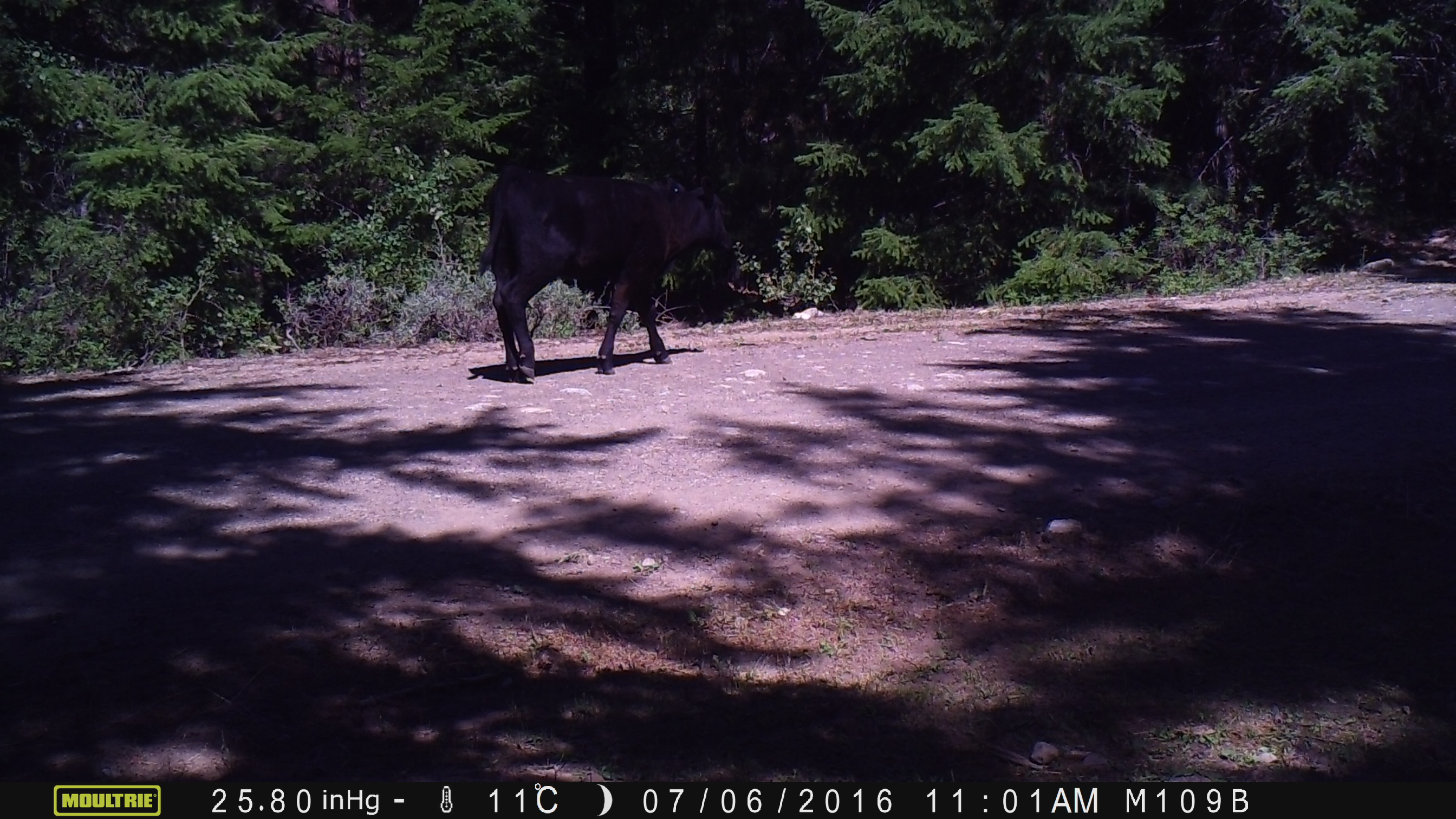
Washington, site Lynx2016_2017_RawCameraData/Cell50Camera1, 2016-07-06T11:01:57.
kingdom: Animalia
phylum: Chordata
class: Mammalia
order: Artiodactyla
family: Bovidae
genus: Bos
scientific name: Bos taurus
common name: domestic cattle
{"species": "domestic cattle (Bos taurus)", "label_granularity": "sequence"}